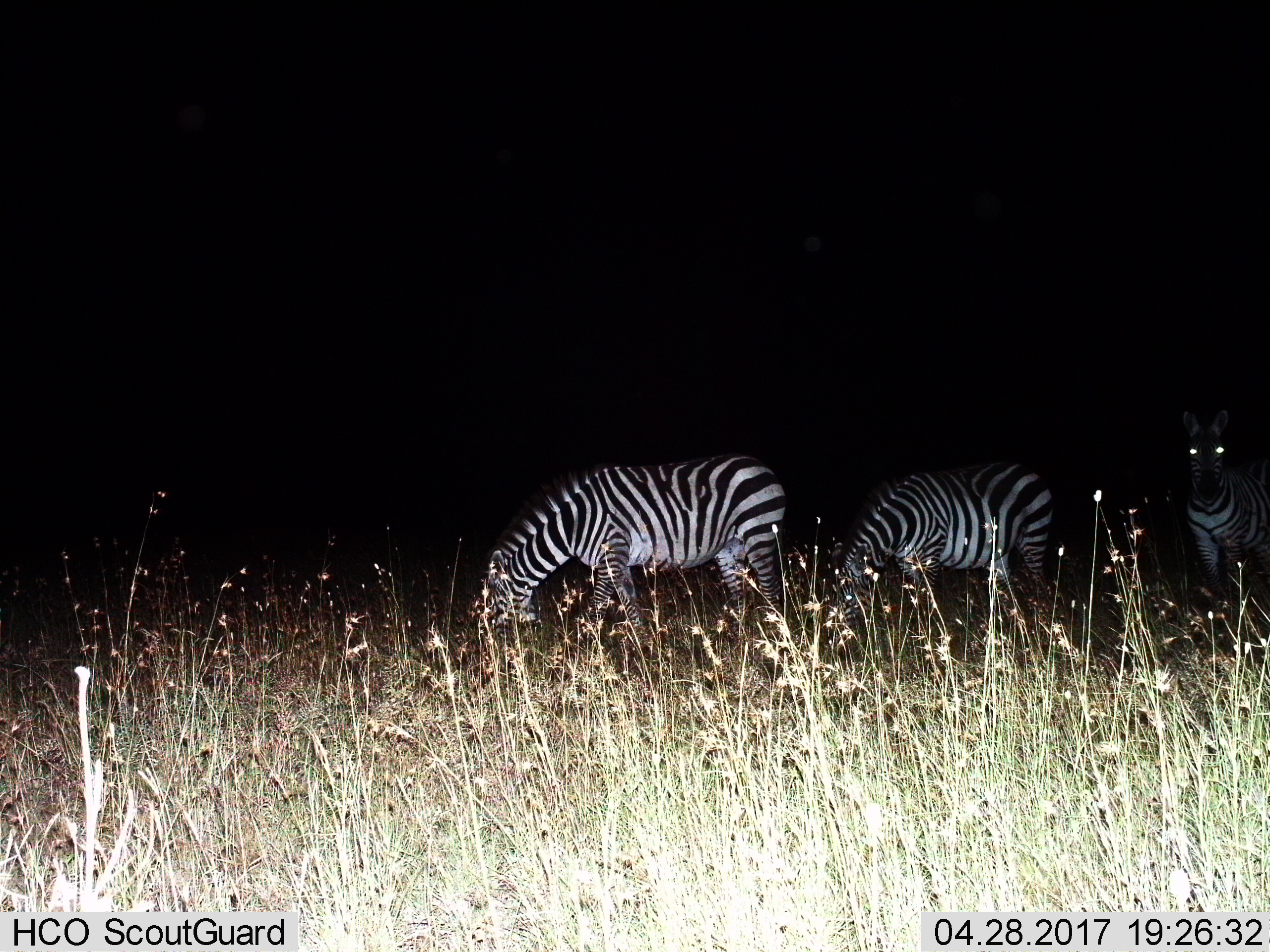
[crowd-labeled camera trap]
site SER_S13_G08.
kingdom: Animalia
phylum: Chordata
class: Mammalia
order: Perissodactyla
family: Equidae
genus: Equus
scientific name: Equus quagga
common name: plains zebra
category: zebraplains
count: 3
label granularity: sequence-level